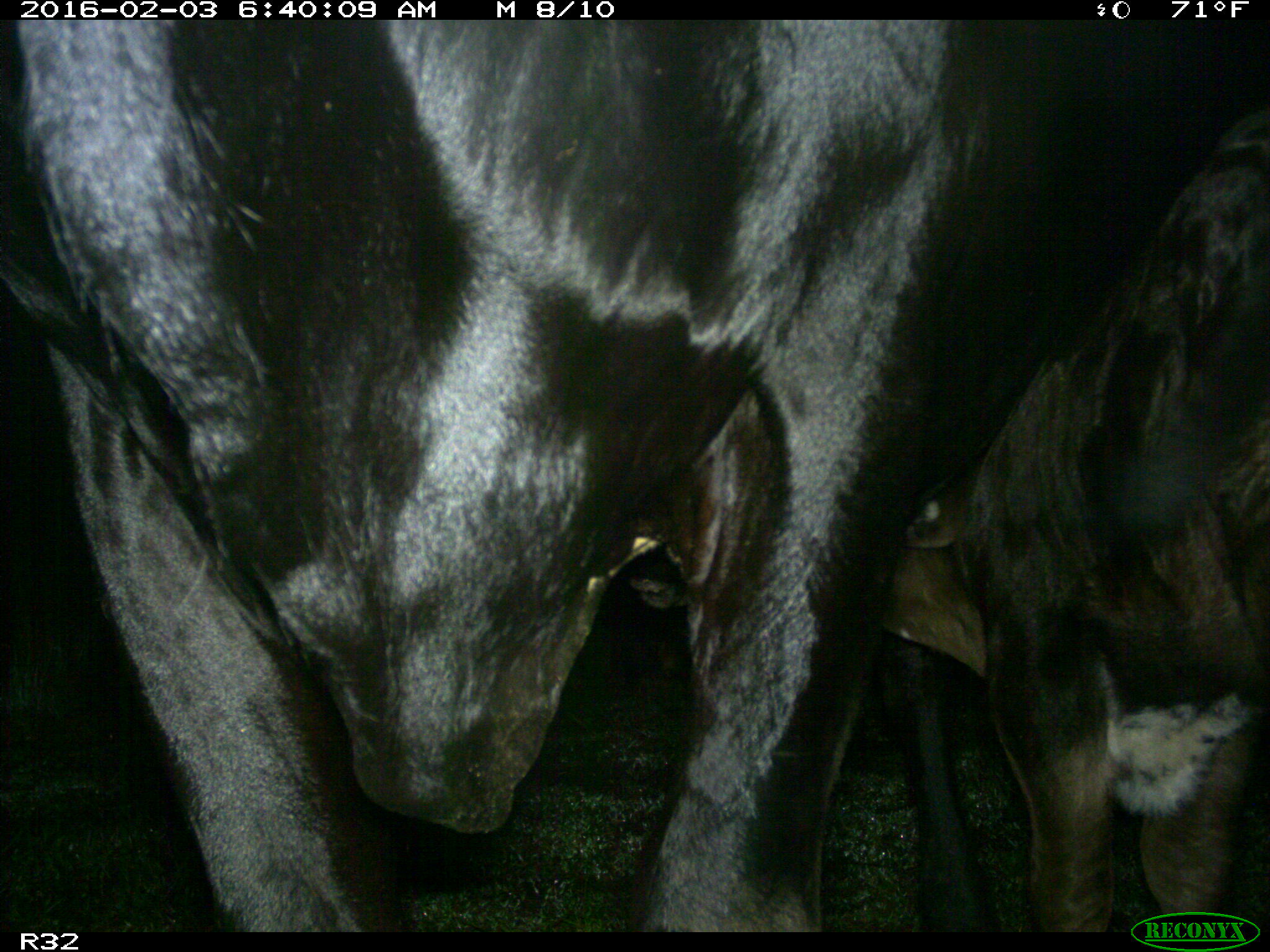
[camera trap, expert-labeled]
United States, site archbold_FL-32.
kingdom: Animalia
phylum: Chordata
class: Mammalia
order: Artiodactyla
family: Bovidae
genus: Bos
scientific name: Bos taurus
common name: domestic cow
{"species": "Bos taurus (domestic cow)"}